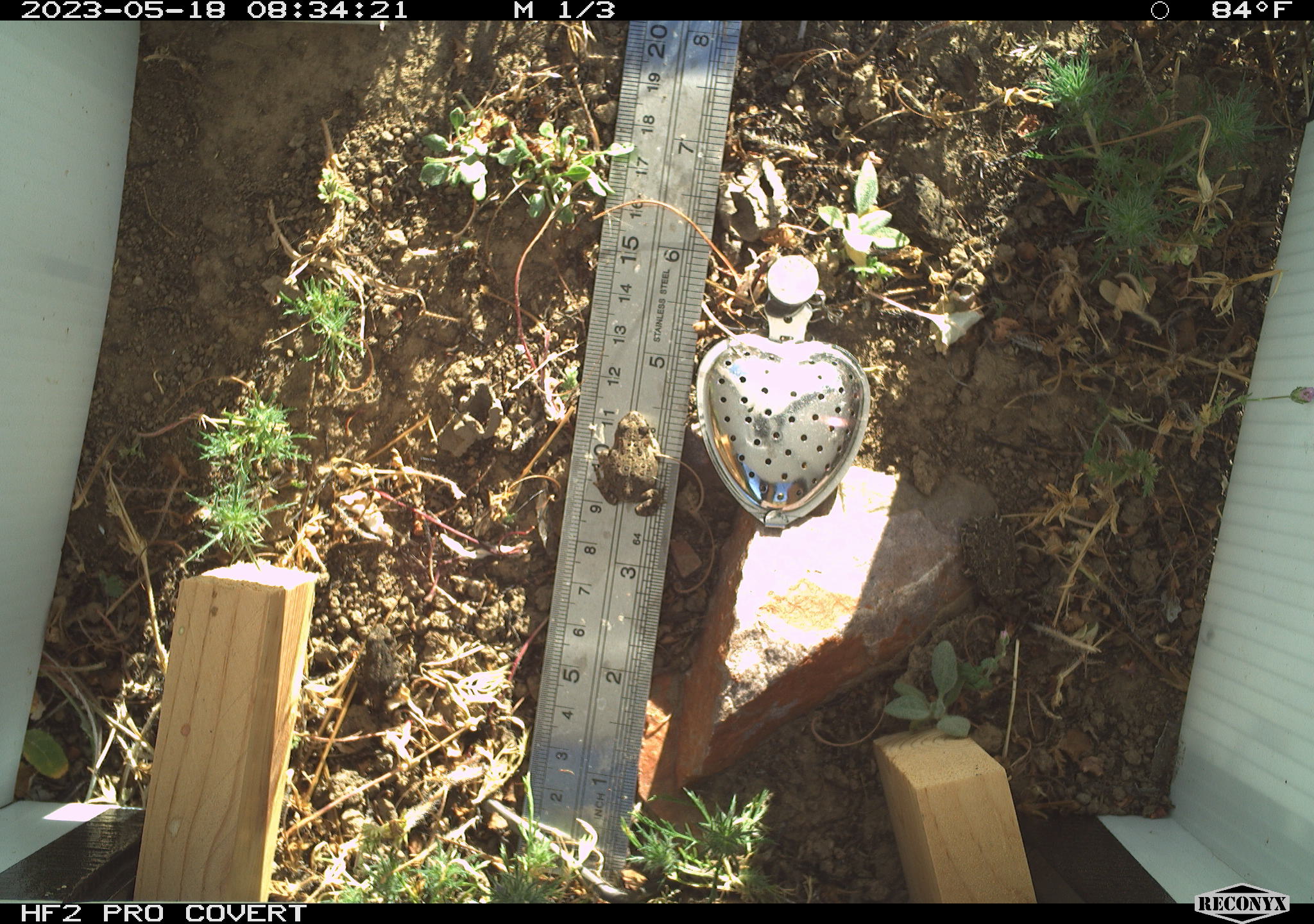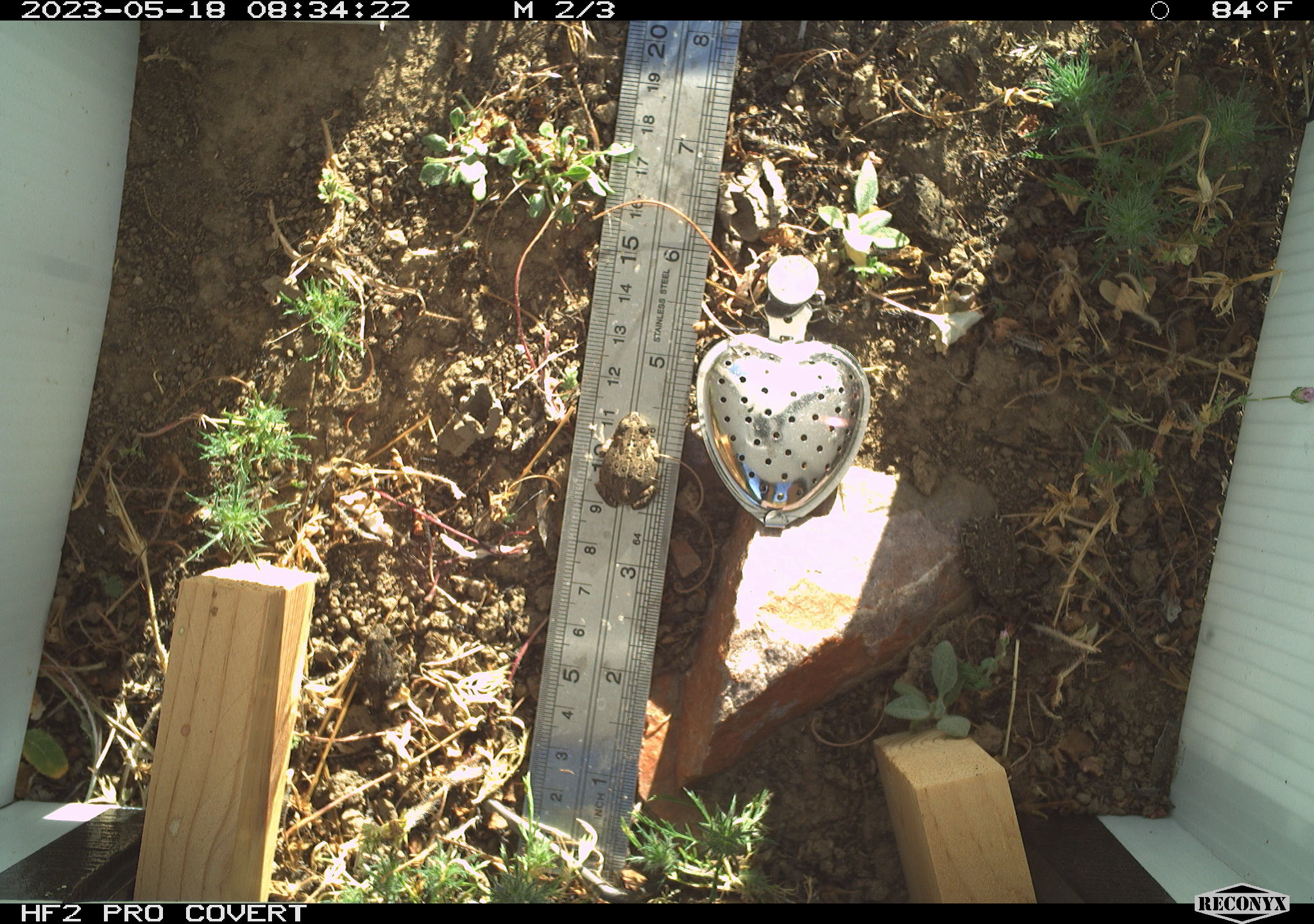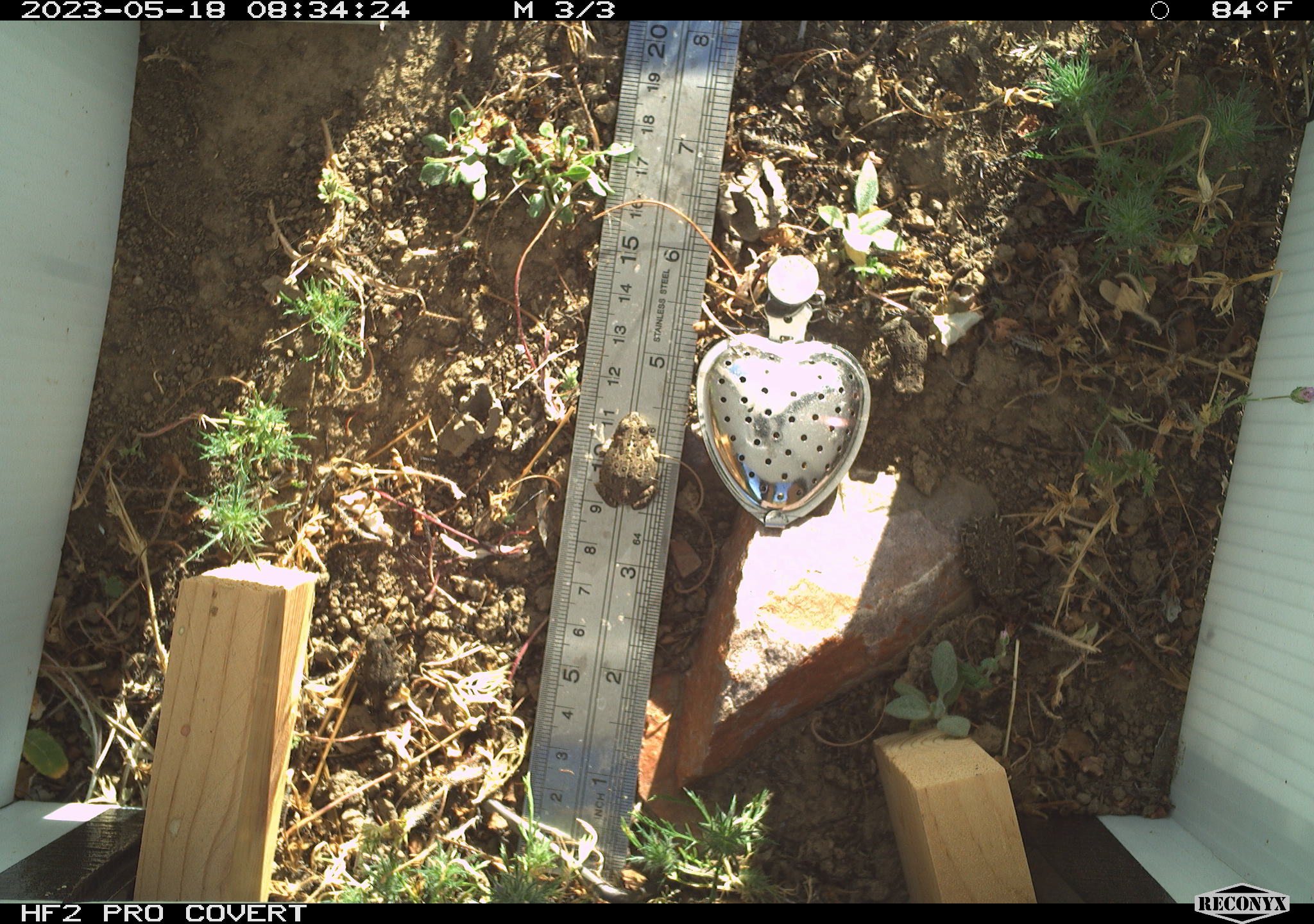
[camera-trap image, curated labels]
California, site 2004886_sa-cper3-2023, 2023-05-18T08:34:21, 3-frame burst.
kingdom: Animalia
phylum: Chordata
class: Amphibia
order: Anura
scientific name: Anura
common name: frogs